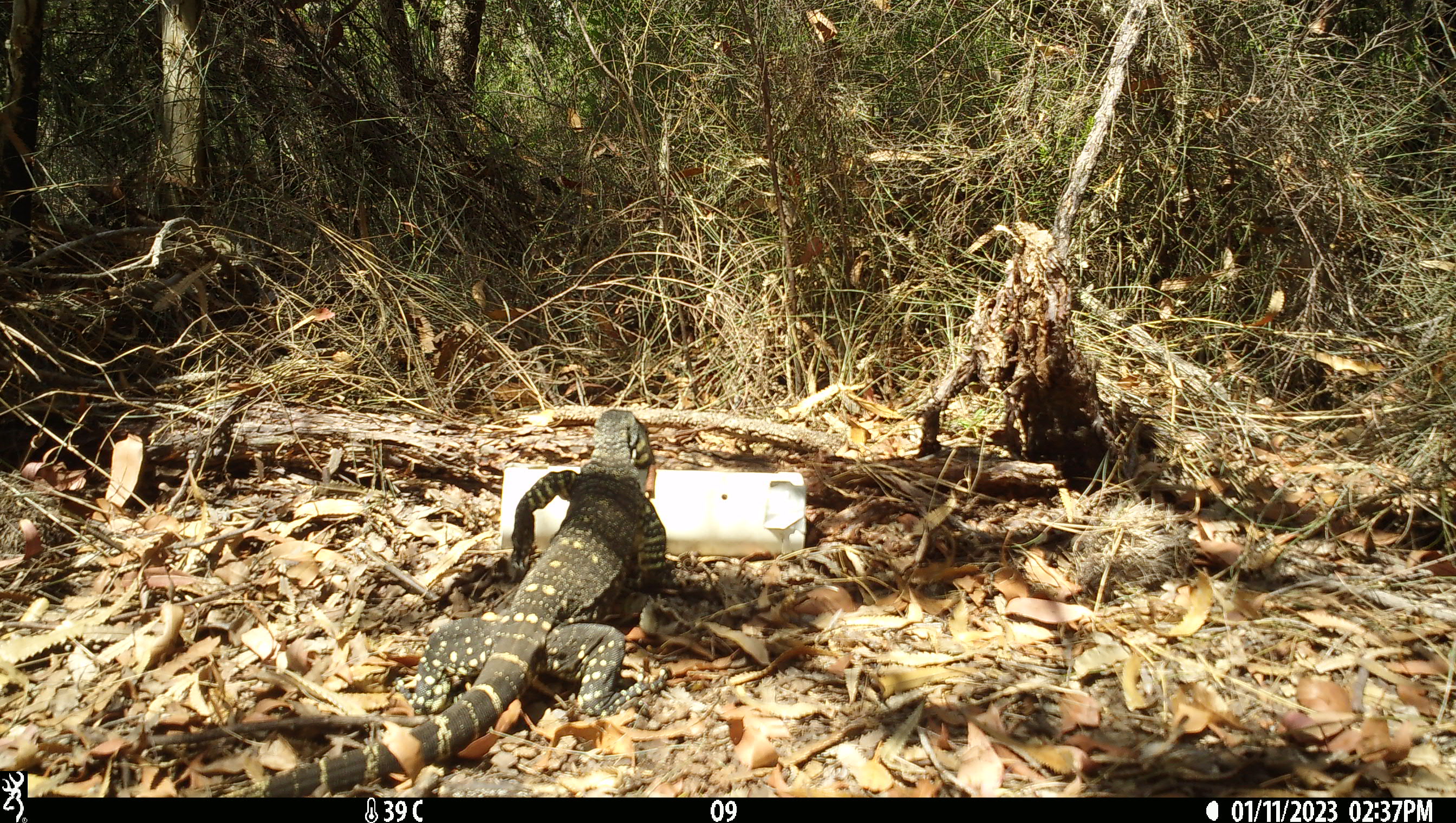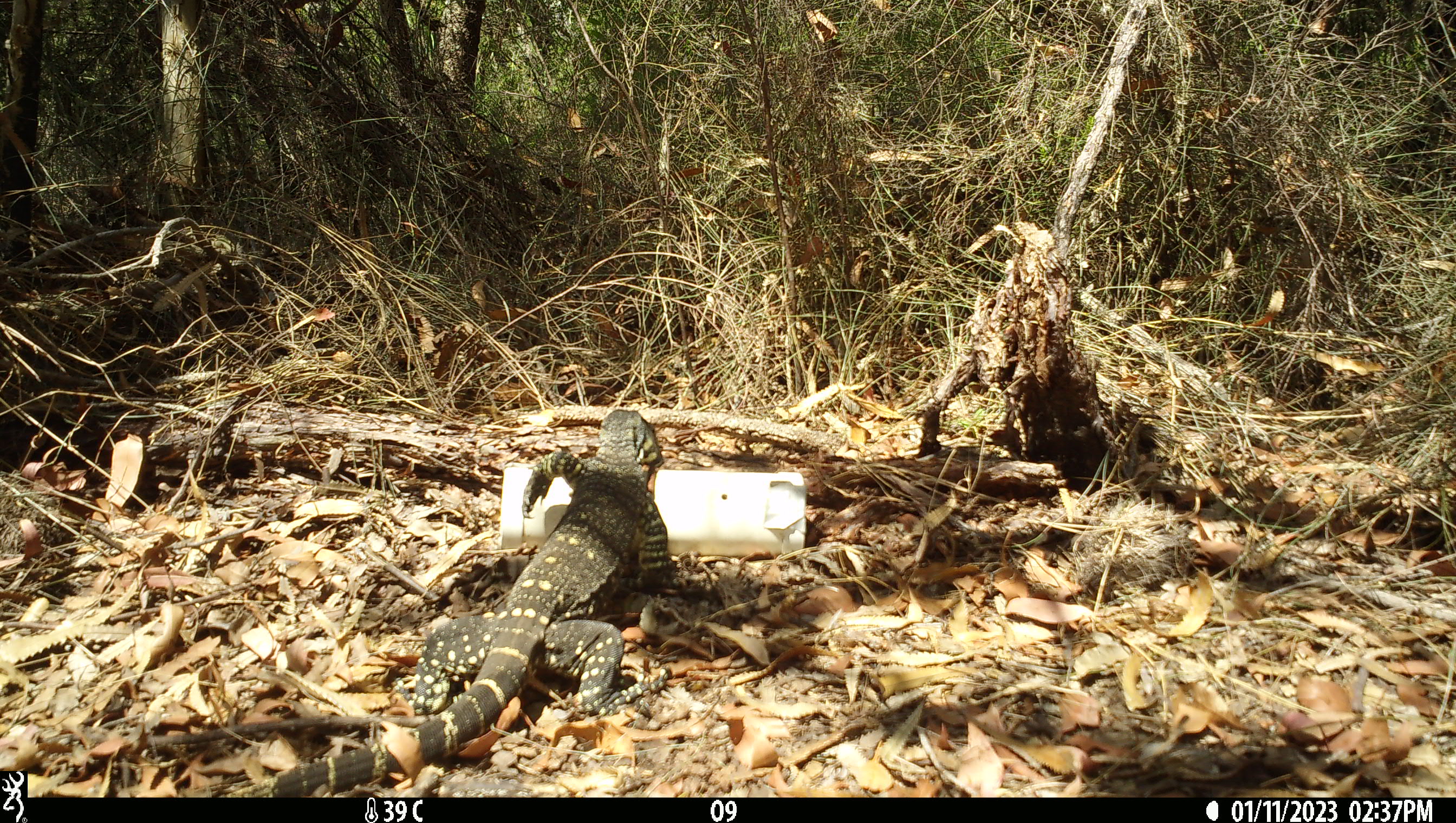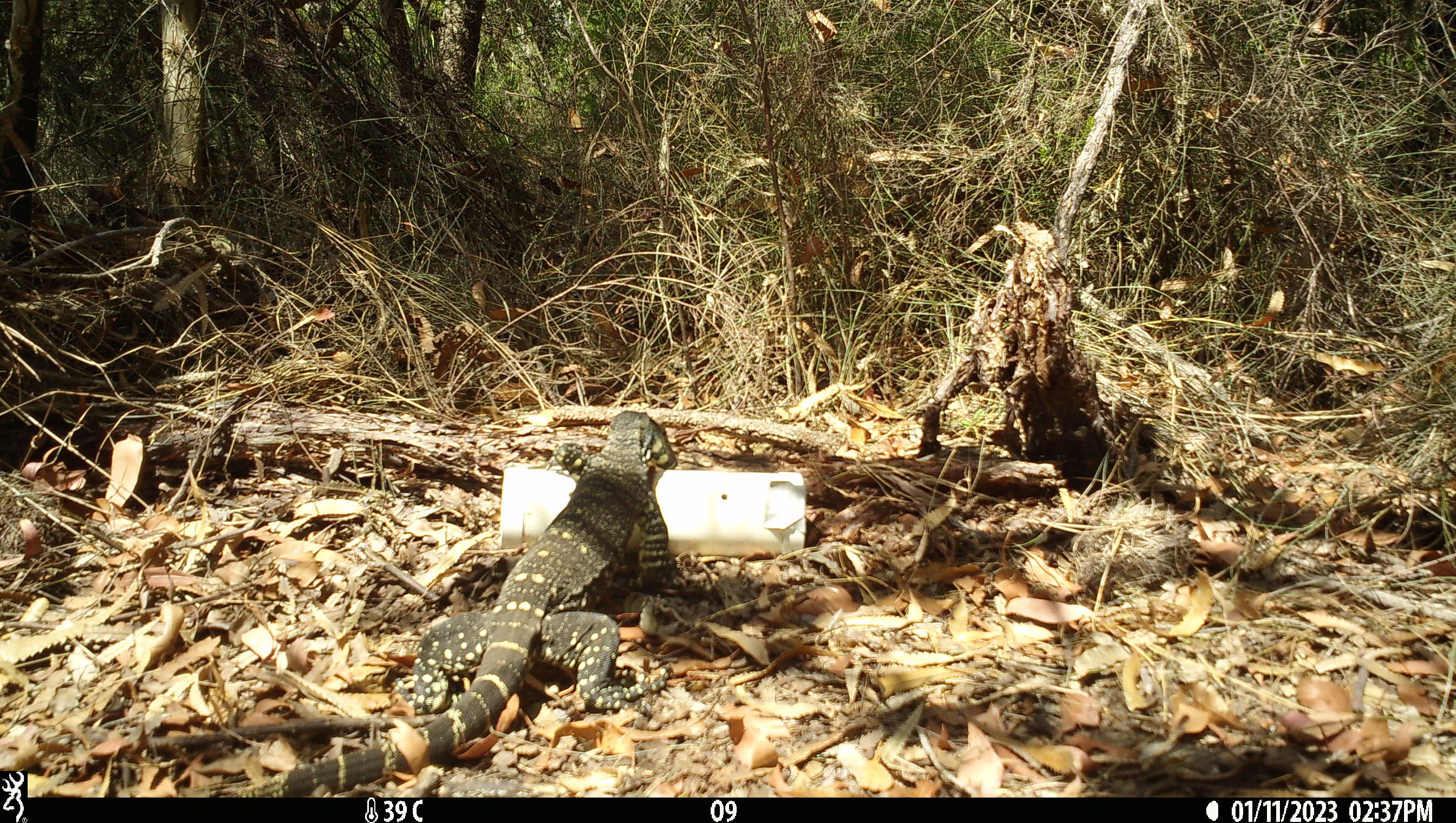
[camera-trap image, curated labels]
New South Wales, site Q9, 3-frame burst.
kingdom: Animalia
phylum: Chordata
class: Reptilia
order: Squamata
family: Varanidae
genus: Varanus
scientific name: Varanus varius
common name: lace monitor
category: goanna